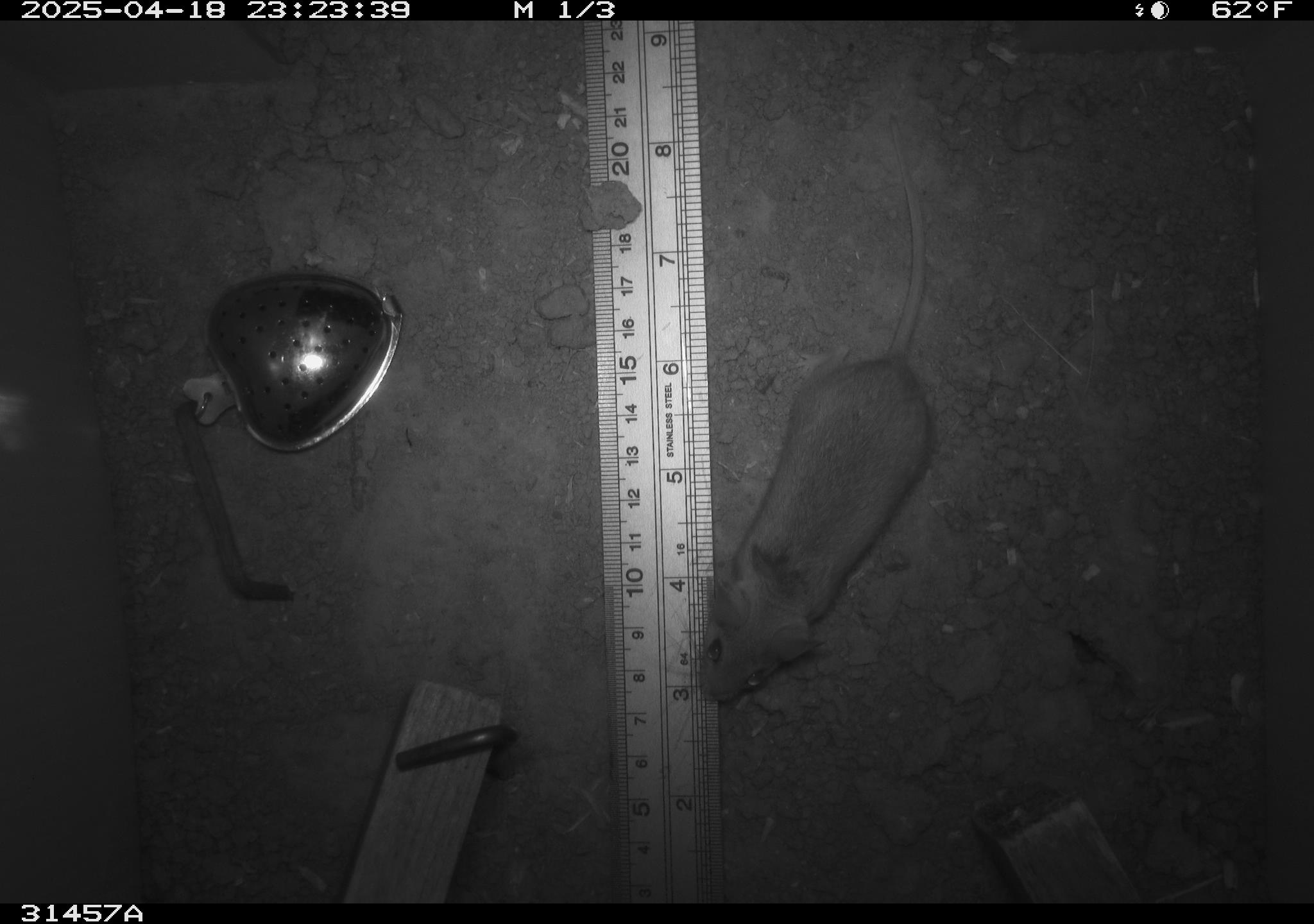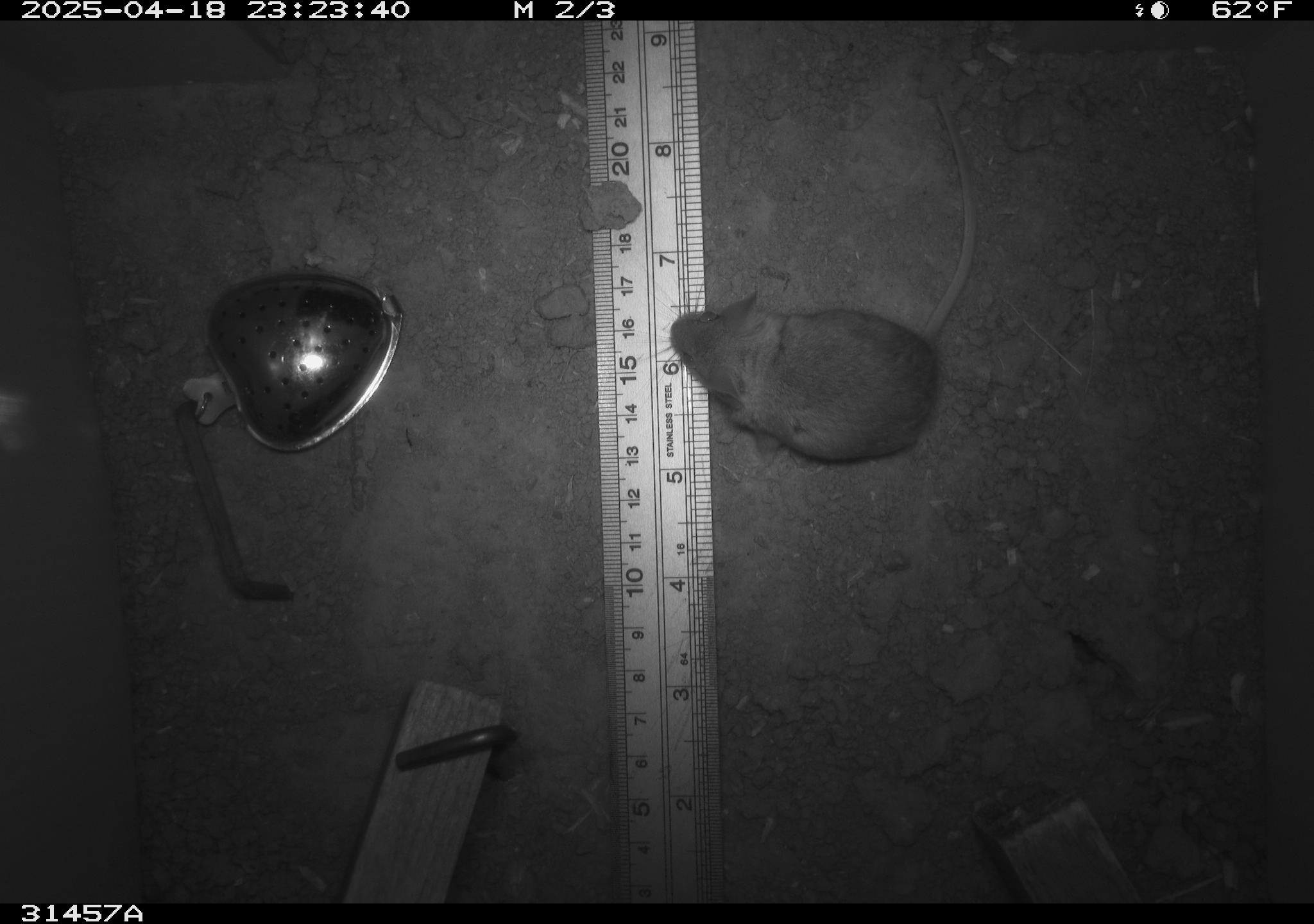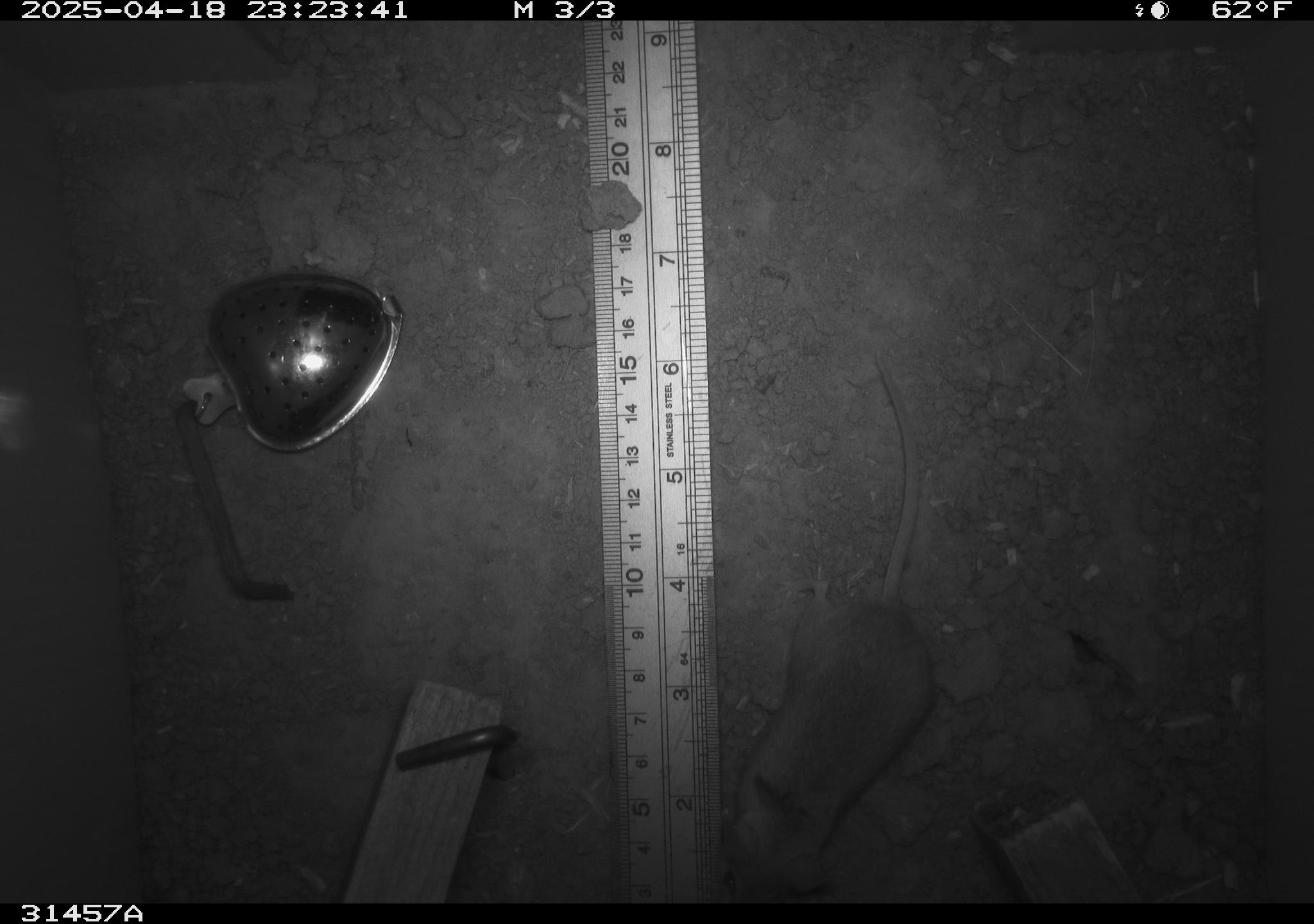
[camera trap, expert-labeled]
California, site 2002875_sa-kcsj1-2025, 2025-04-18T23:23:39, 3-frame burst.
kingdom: Animalia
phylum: Chordata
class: Mammalia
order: Rodentia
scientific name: Rodentia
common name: rodent